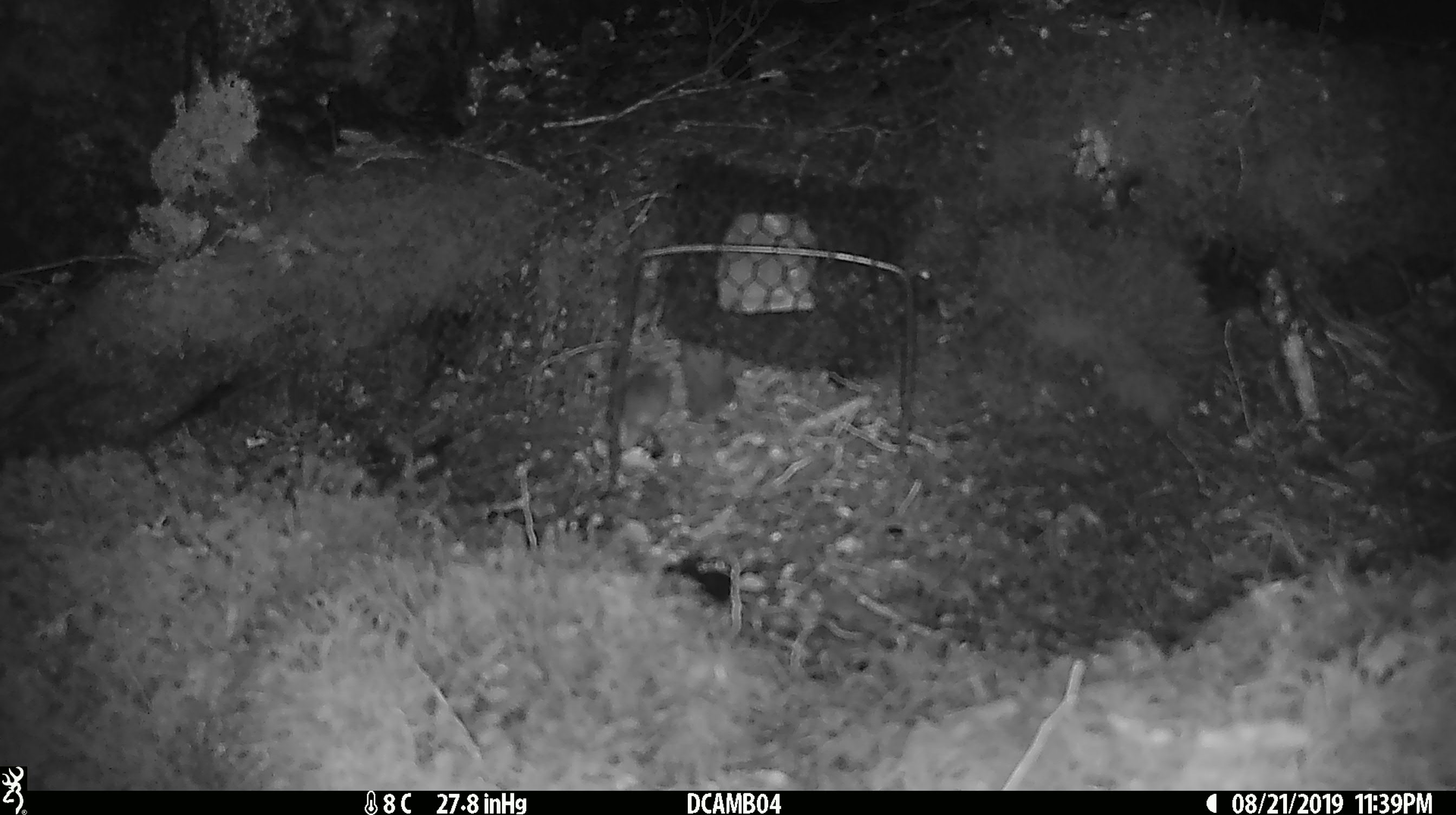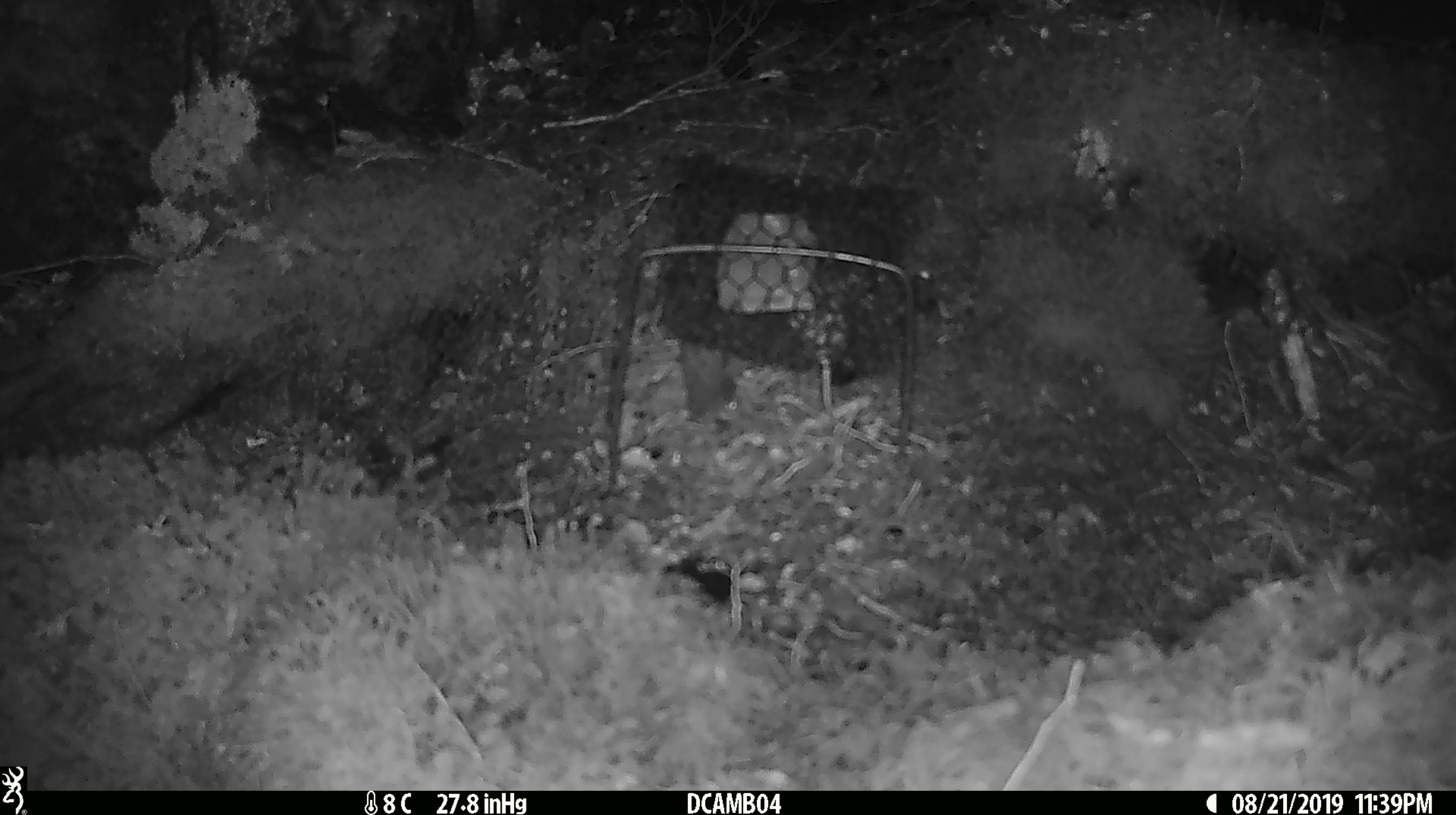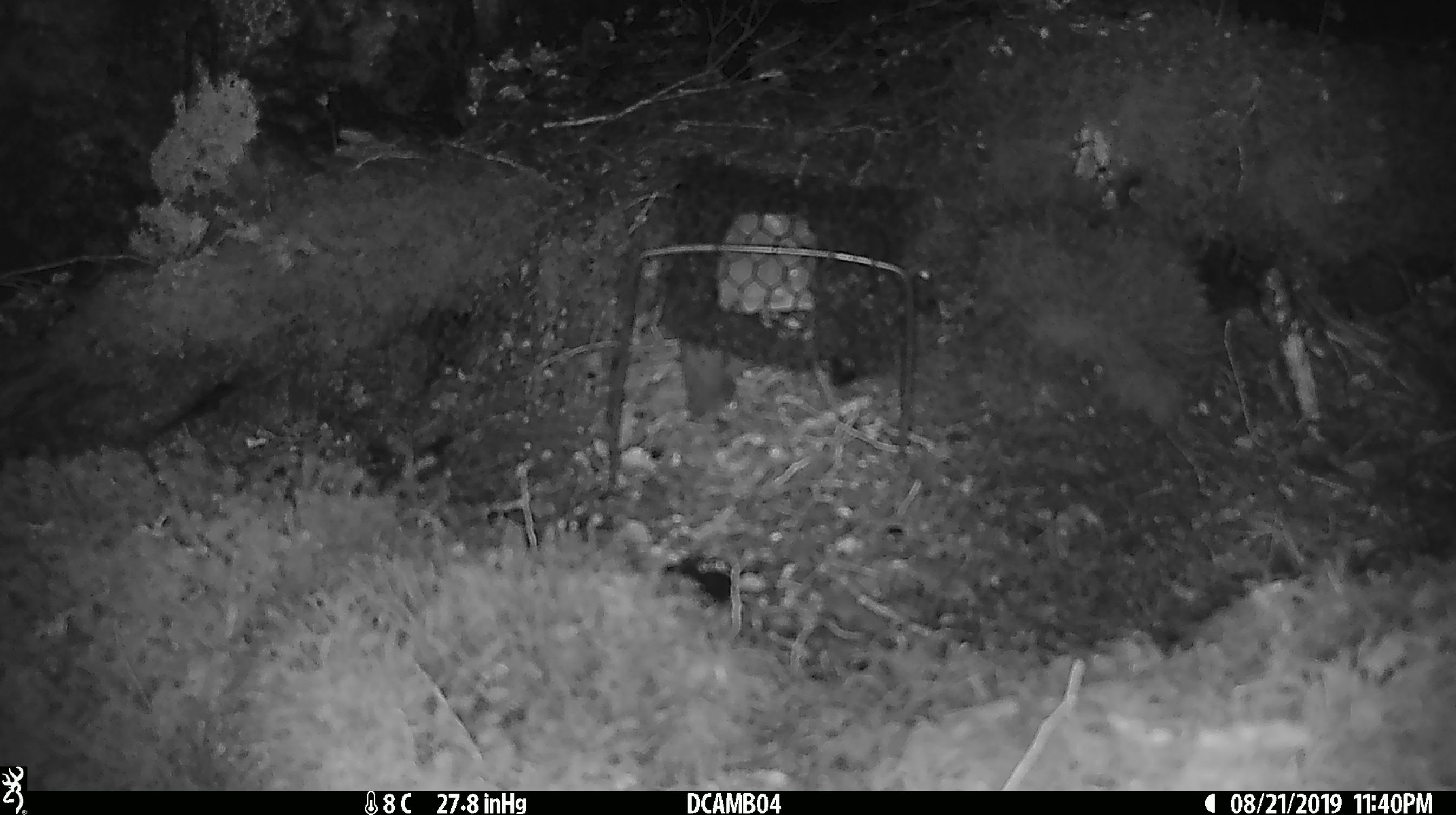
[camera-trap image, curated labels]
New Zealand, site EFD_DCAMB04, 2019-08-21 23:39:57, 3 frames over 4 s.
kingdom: Animalia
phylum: Chordata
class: Mammalia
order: Rodentia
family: Muridae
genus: Mus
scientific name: Mus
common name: mouse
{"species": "mouse (Mus)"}